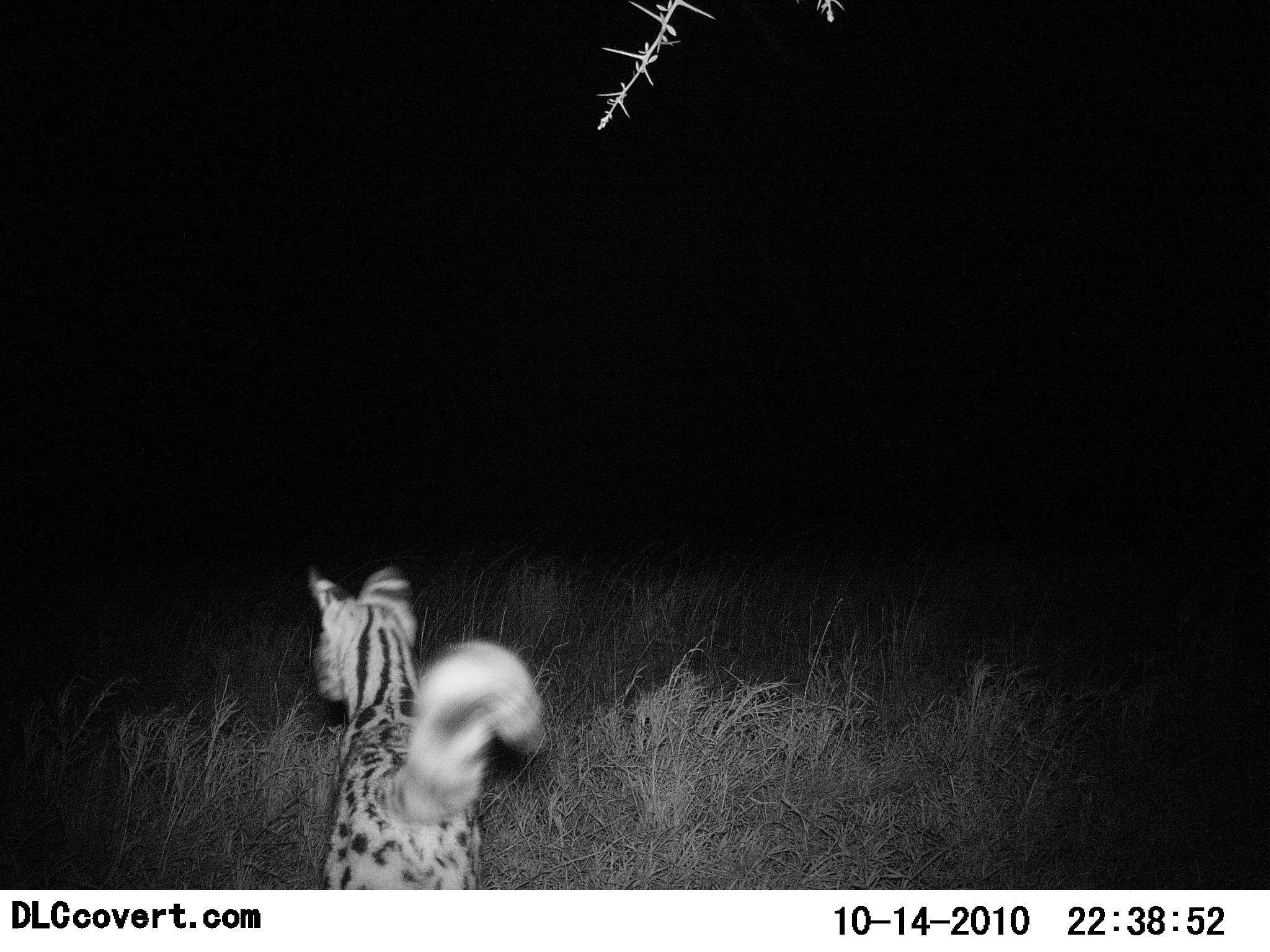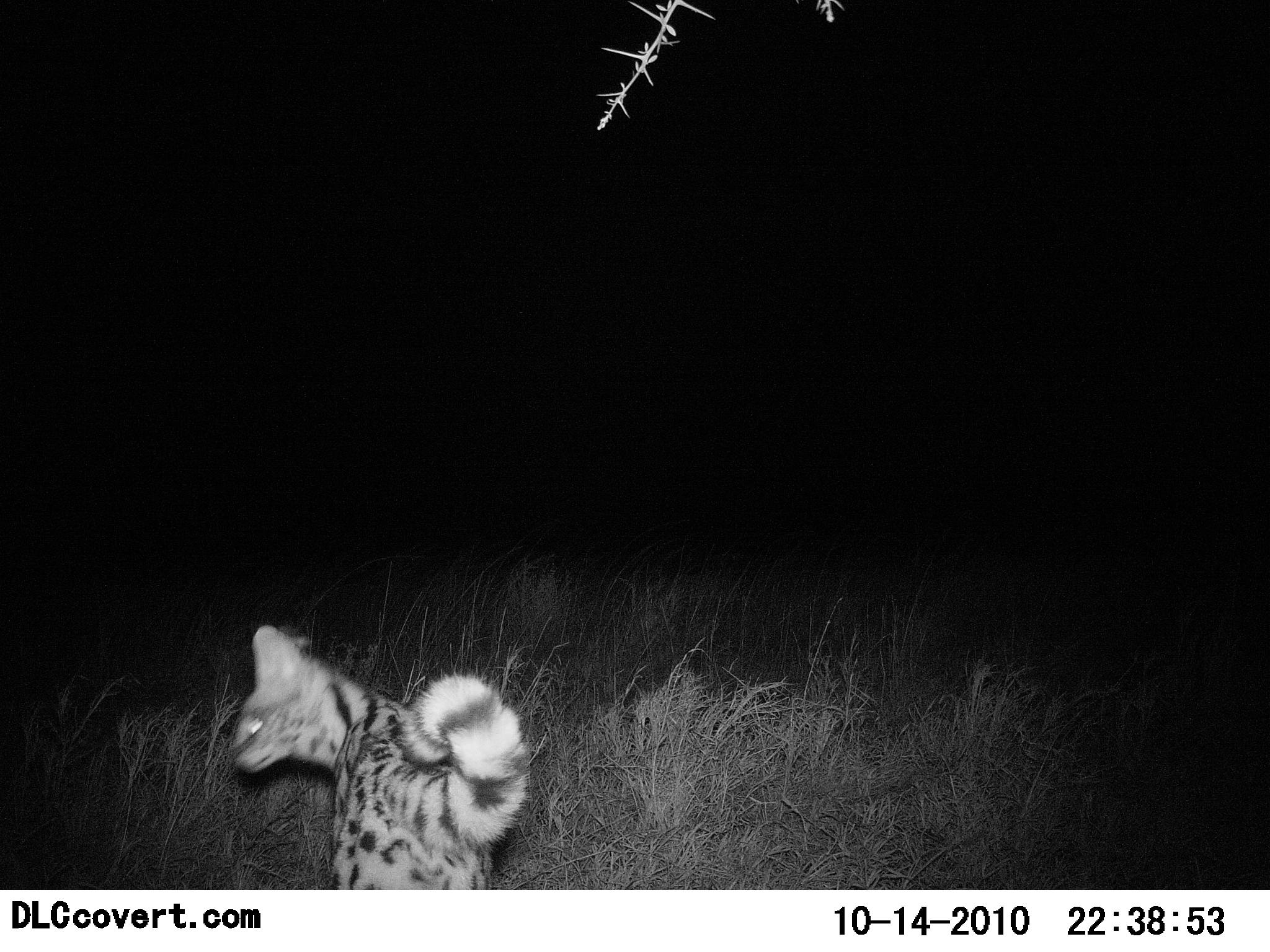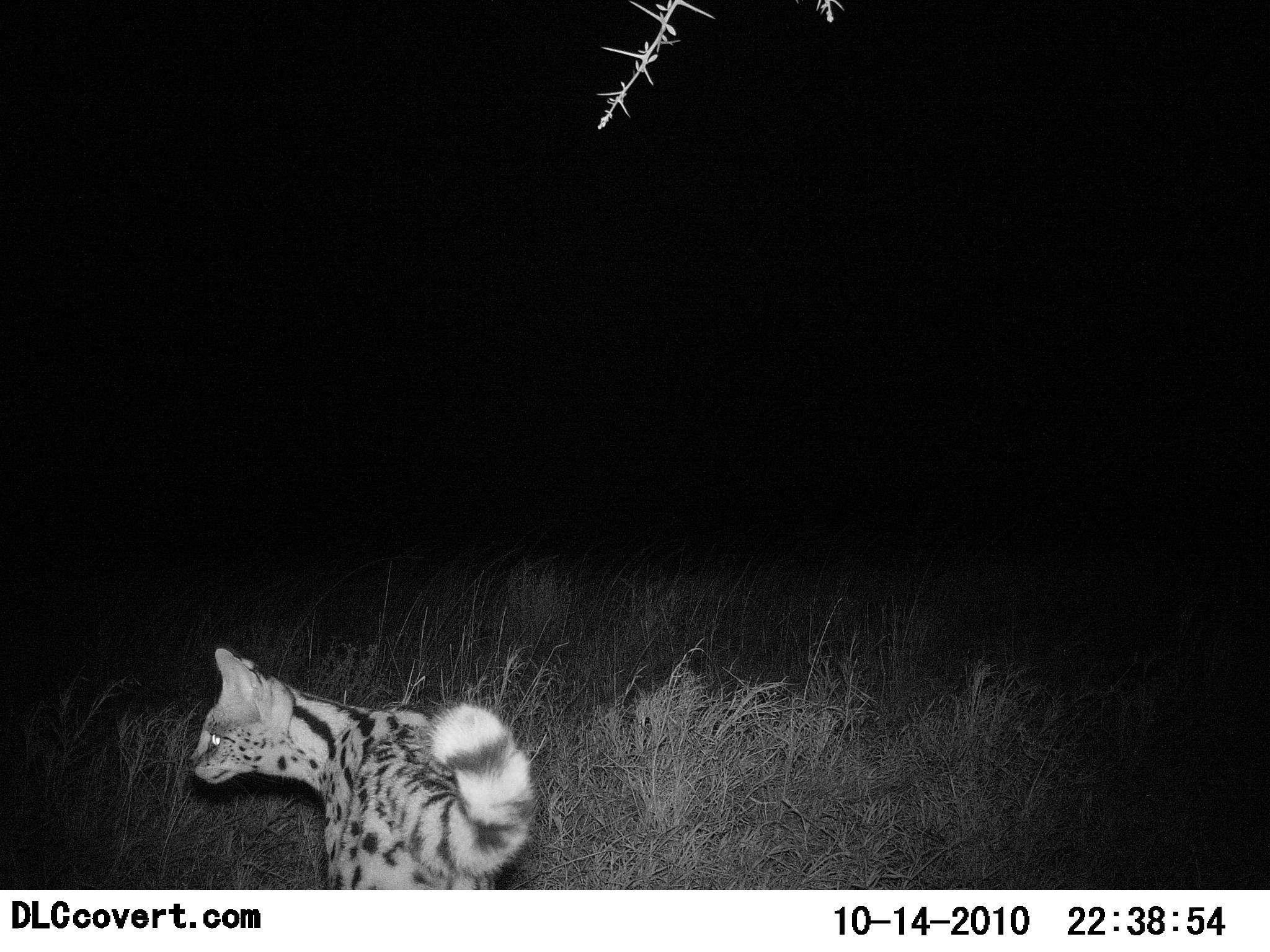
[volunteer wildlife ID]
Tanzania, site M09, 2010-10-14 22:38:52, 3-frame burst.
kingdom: Animalia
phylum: Chordata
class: Mammalia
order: Carnivora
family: Felidae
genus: Leptailurus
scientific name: Leptailurus serval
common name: serval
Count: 1.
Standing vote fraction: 83%.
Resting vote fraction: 0%.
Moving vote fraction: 17%.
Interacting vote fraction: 8%.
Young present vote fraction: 0%.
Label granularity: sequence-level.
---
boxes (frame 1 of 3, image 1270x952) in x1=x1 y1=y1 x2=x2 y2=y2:
animal: x1=306 y1=564 x2=545 y2=890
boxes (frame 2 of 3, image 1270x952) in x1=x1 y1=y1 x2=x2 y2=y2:
animal: x1=226 y1=623 x2=533 y2=890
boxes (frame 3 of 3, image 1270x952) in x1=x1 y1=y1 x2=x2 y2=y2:
animal: x1=185 y1=645 x2=535 y2=890